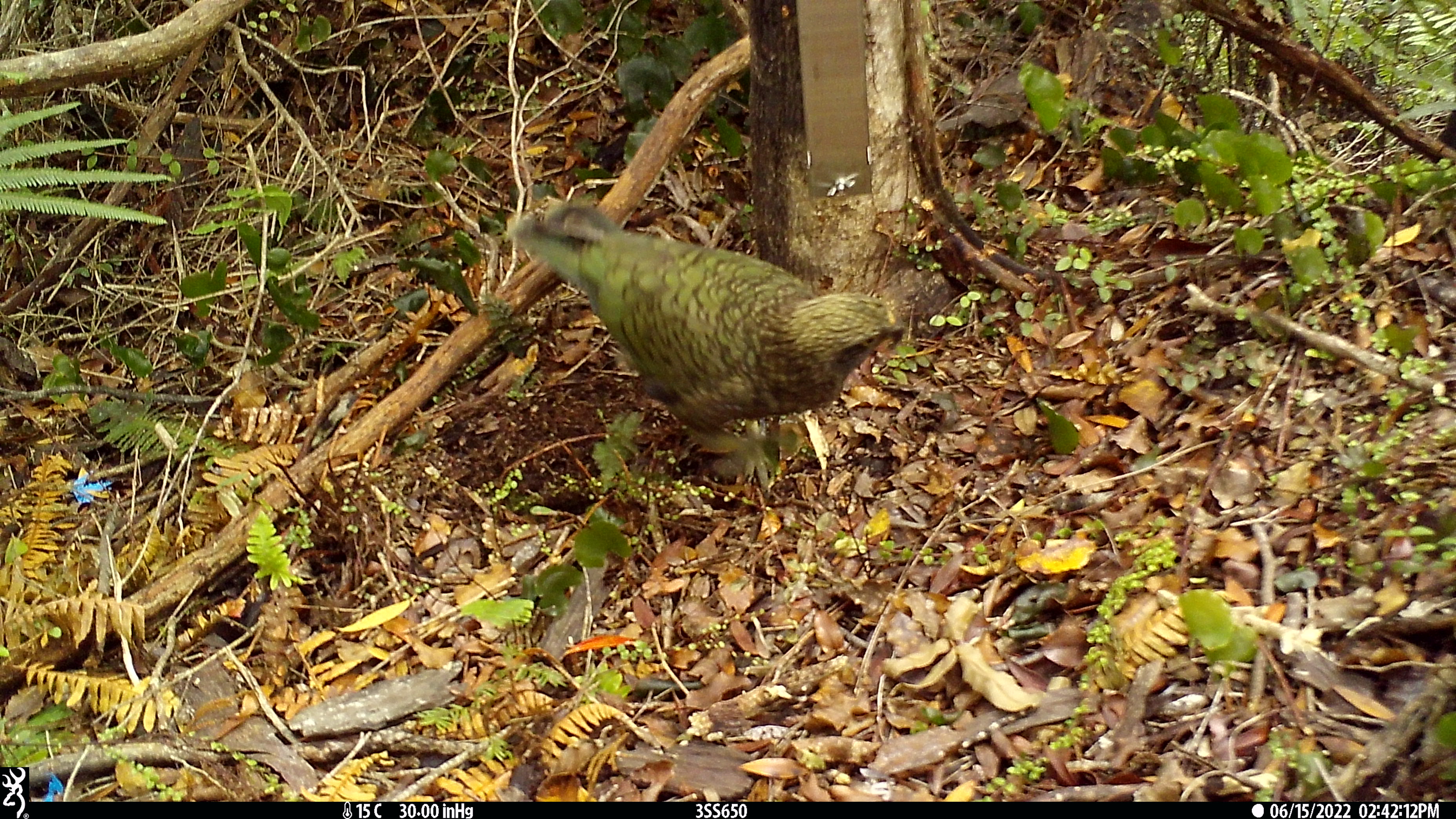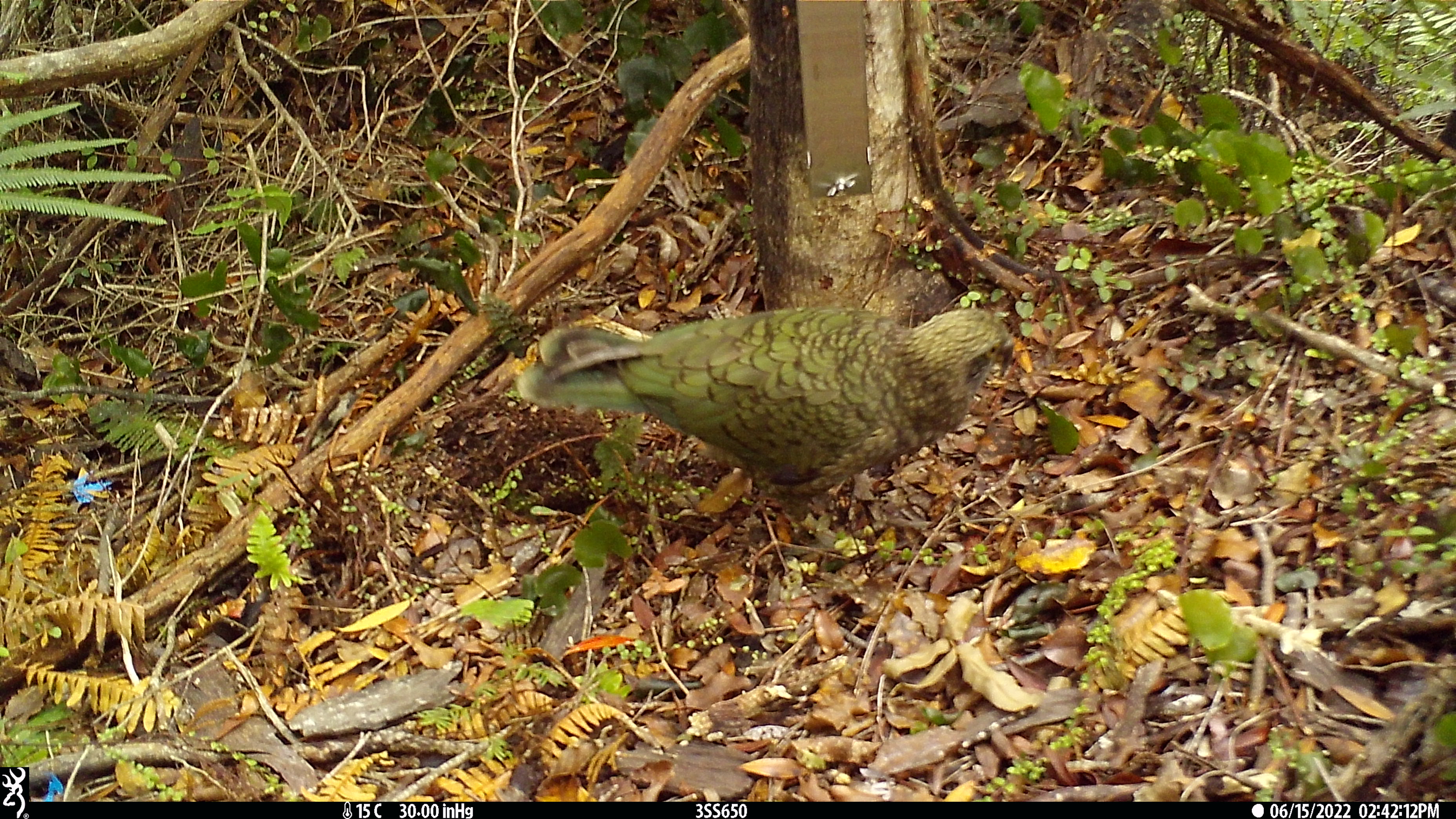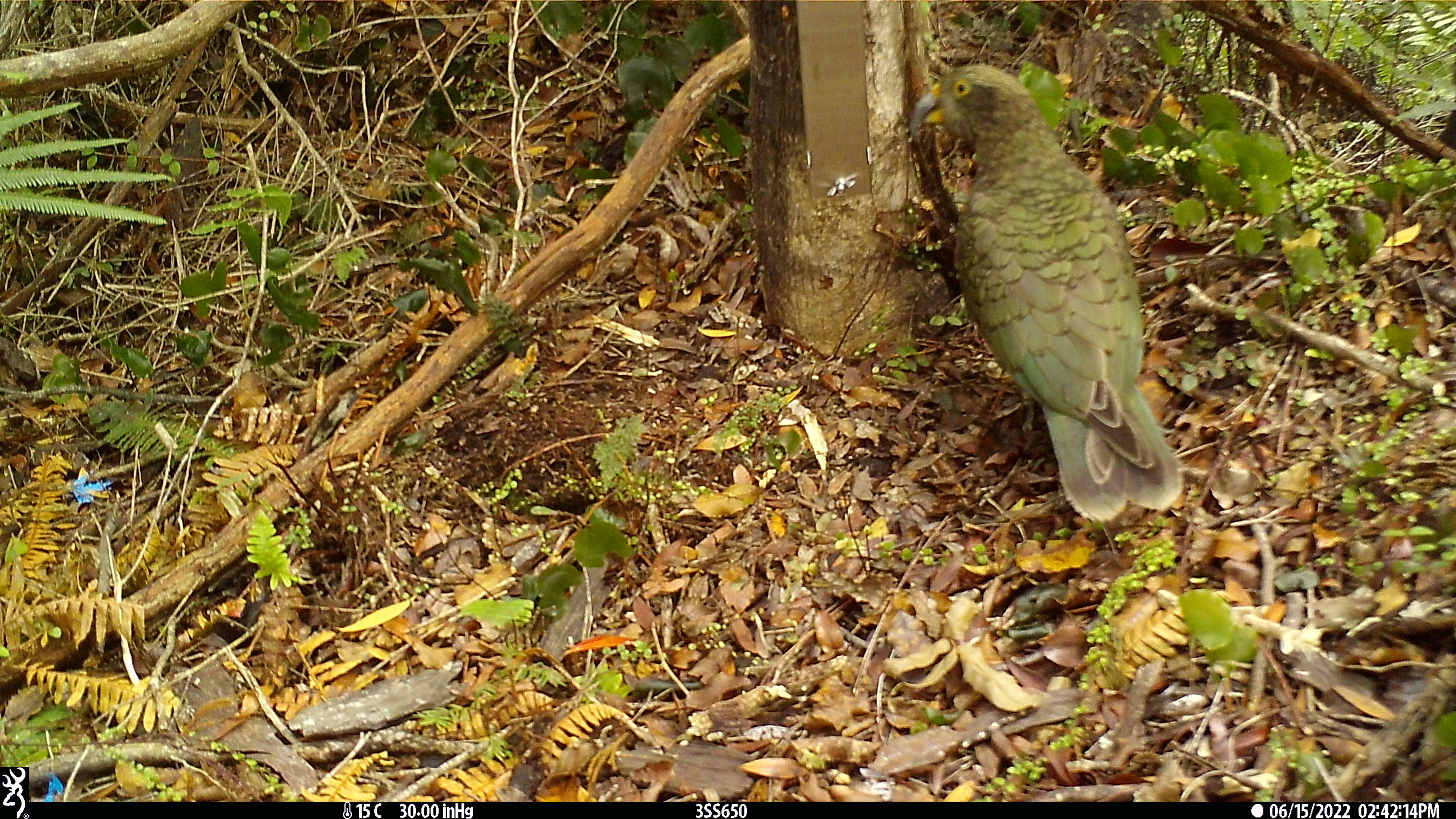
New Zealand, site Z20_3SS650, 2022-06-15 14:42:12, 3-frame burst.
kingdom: Animalia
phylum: Chordata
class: Aves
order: Psittaciformes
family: Strigopidae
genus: Nestor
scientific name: Nestor notabilis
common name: kea